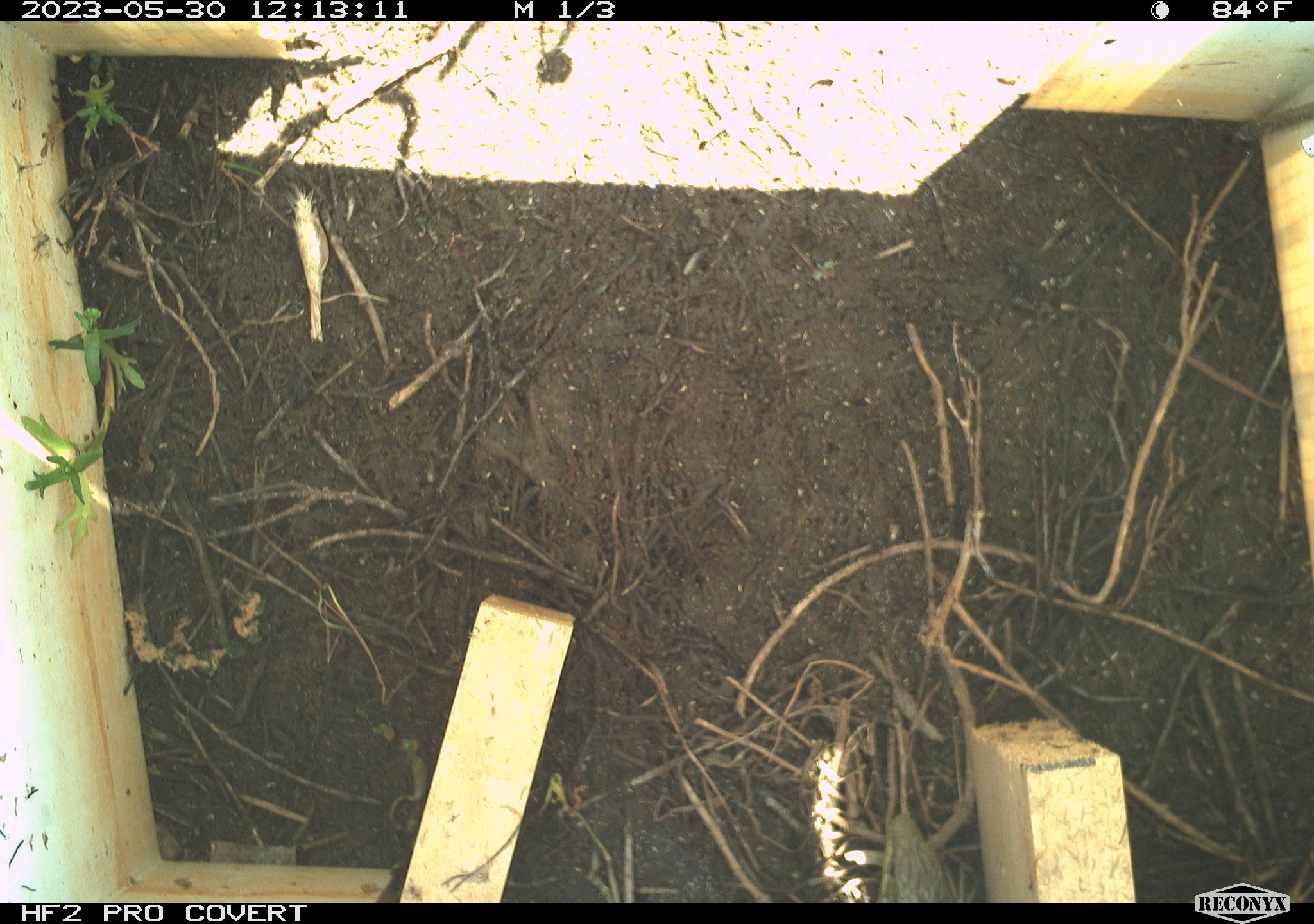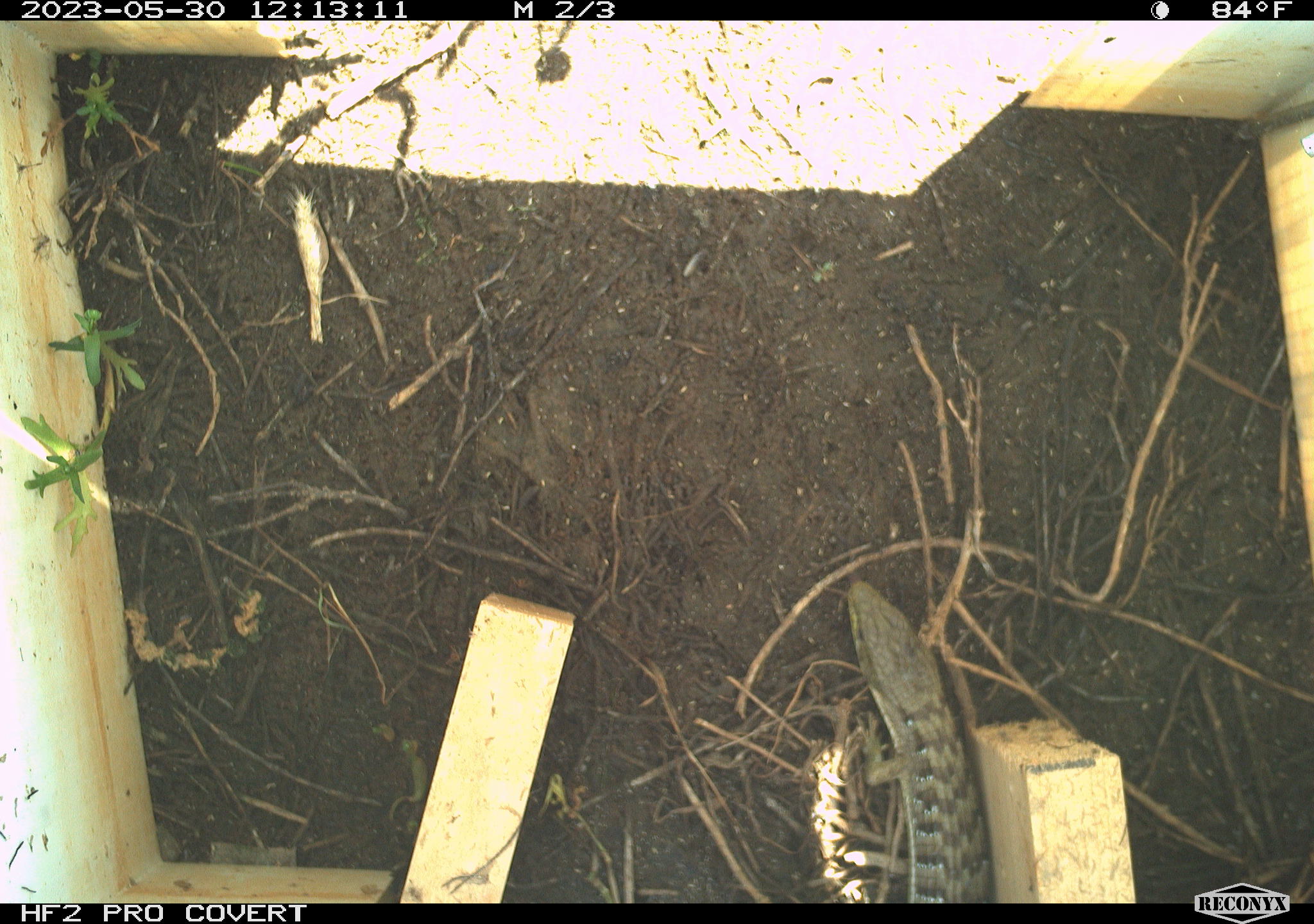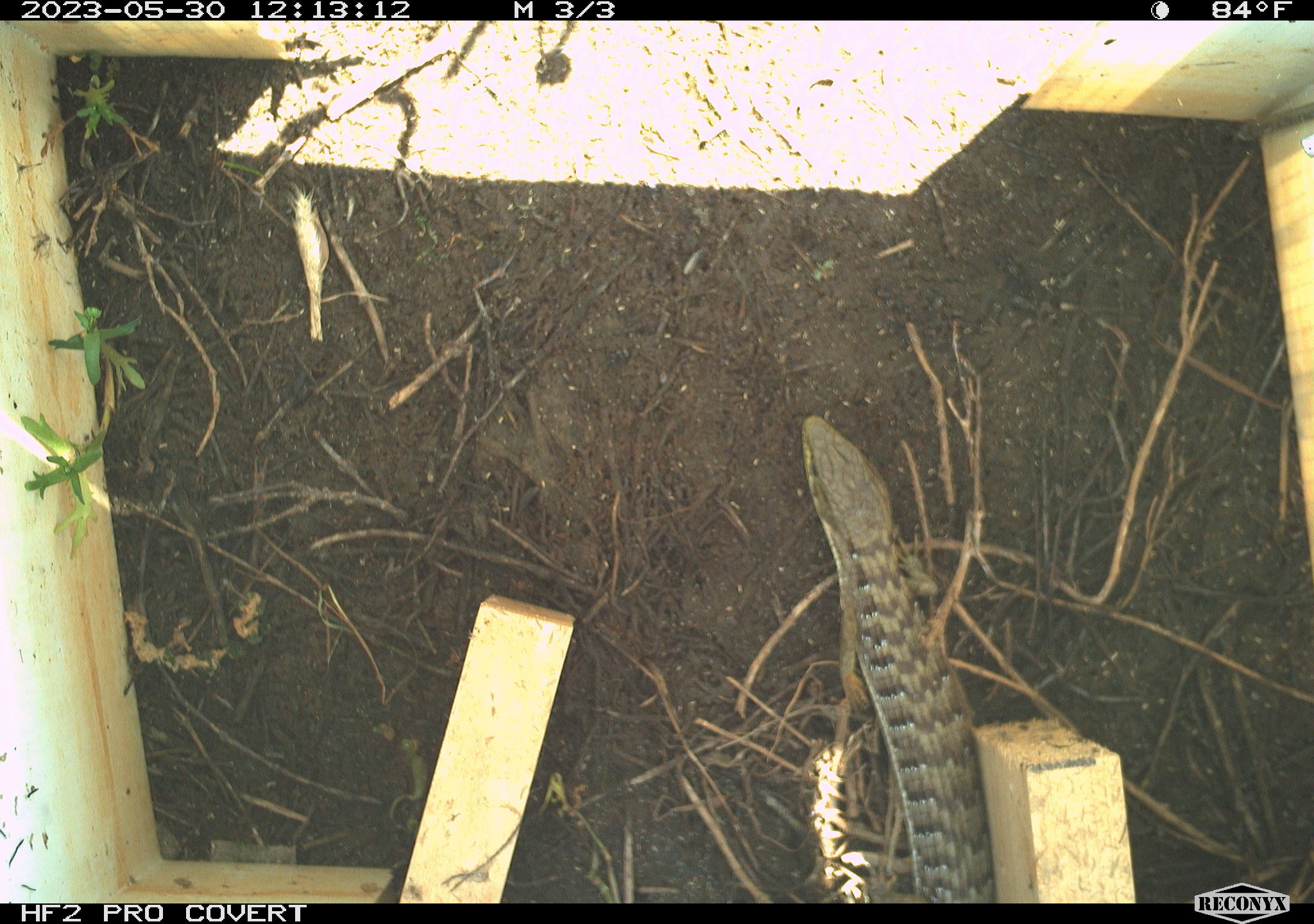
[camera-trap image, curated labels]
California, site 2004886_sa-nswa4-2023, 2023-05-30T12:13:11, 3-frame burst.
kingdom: Animalia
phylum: Chordata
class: Reptilia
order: Squamata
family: Anguidae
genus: Elgaria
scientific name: Elgaria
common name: alligator lizards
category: elgaria species